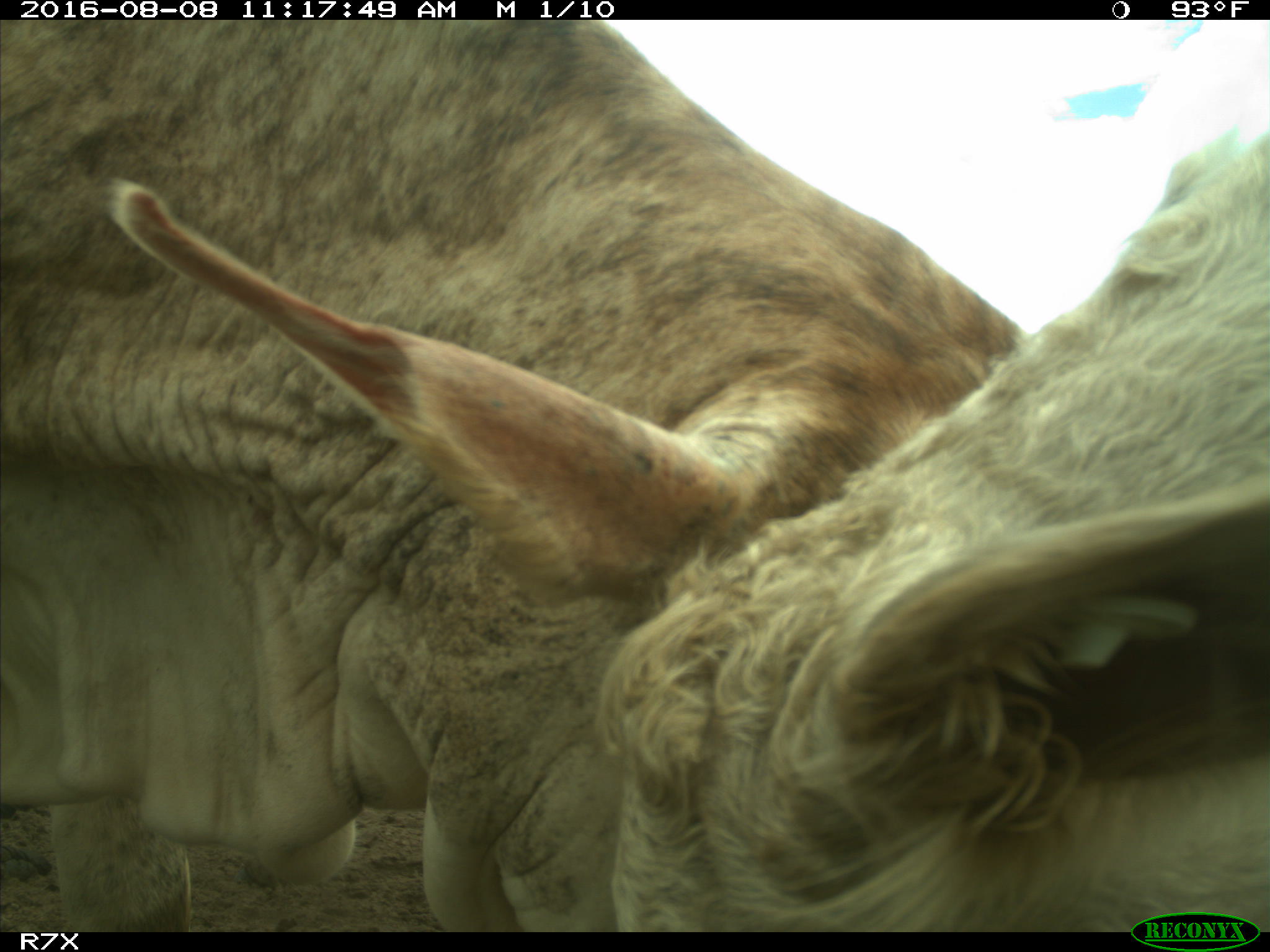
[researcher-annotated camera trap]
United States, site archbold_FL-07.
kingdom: Animalia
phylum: Chordata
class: Mammalia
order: Artiodactyla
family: Bovidae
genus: Bos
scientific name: Bos taurus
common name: domestic cow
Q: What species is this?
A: Bos taurus (domestic cow).